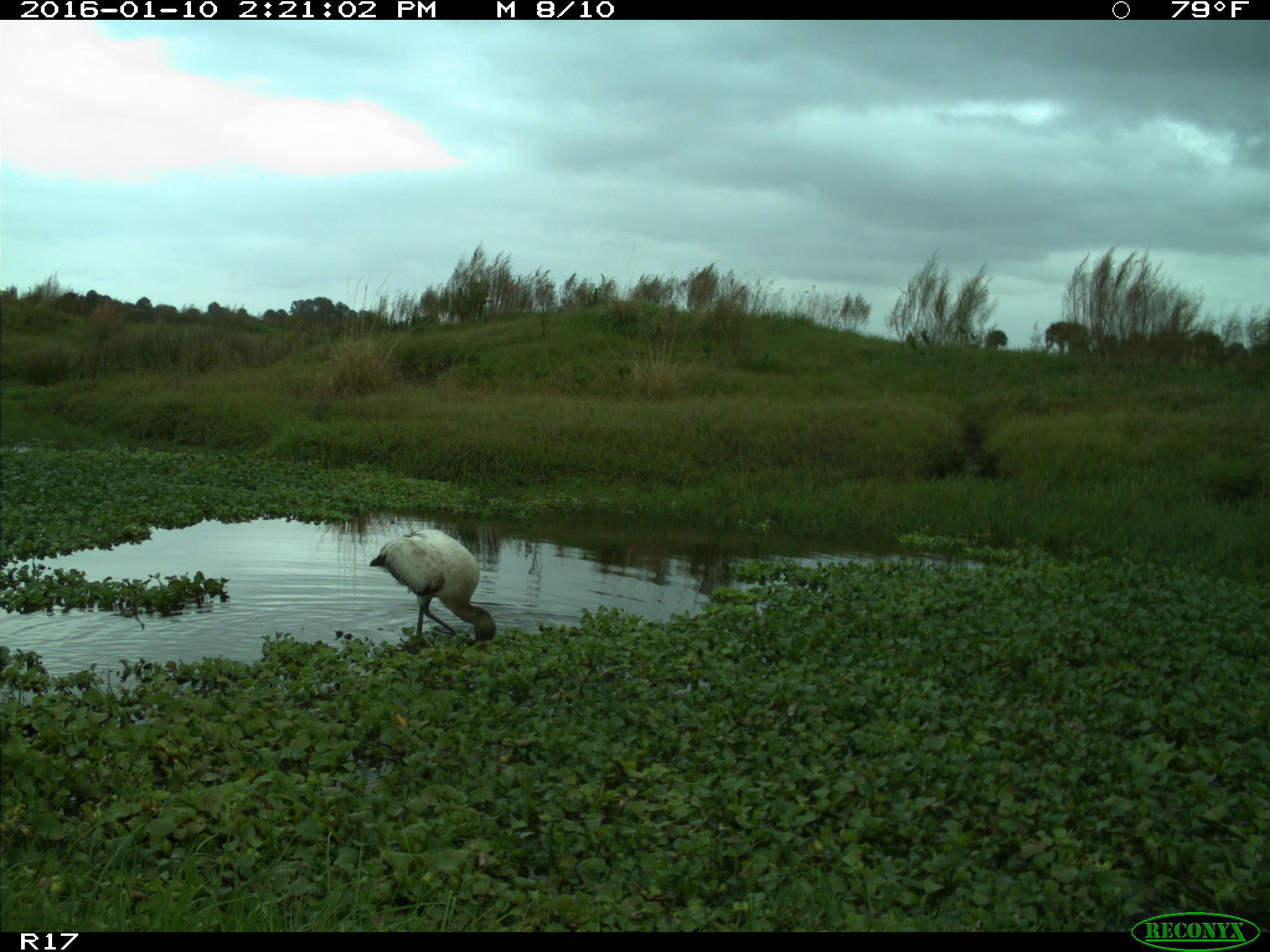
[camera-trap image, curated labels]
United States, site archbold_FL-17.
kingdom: Animalia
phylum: Chordata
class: Aves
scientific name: Aves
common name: birds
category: unidentified bird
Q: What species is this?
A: Unidentified bird (birds) (Aves).